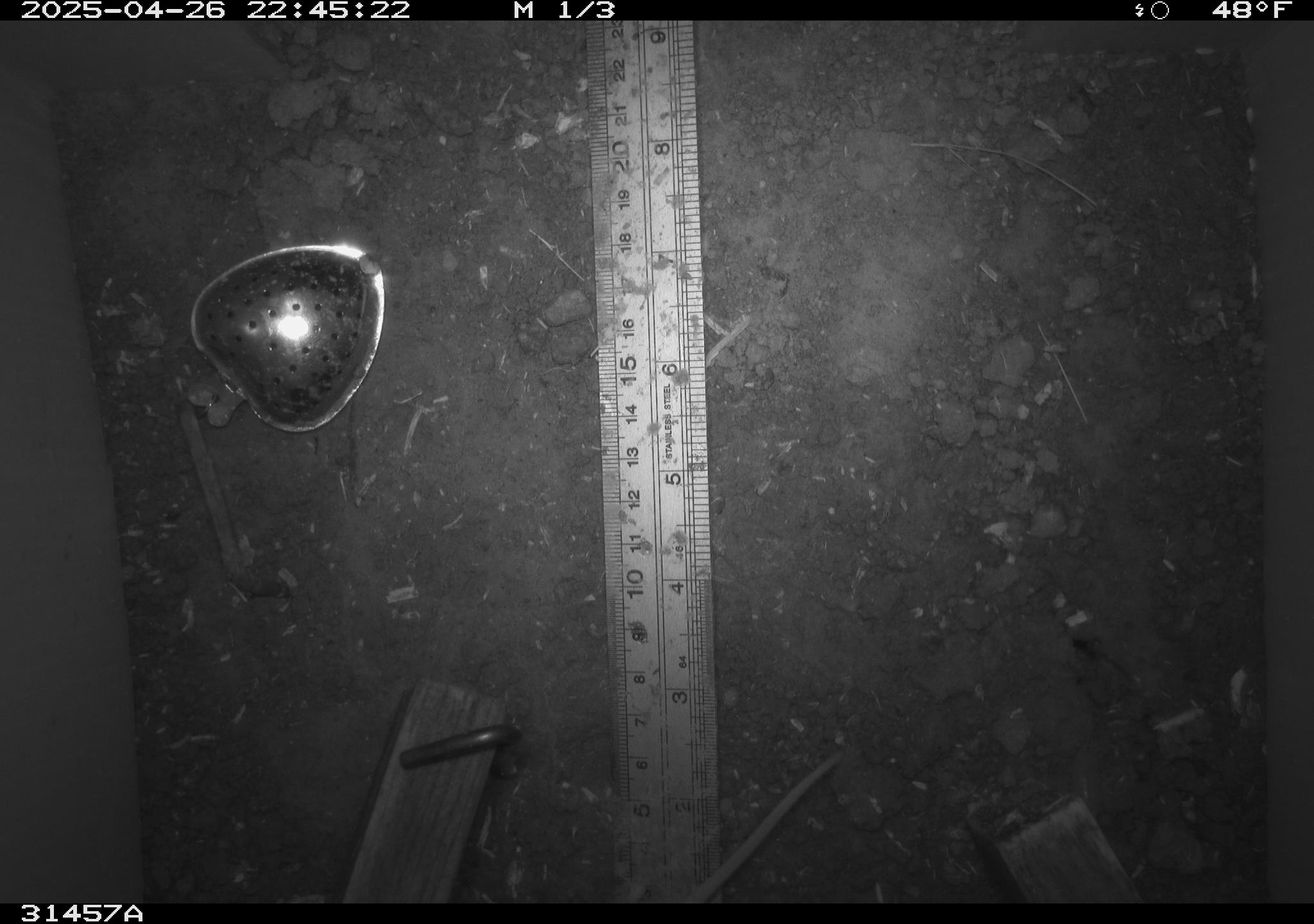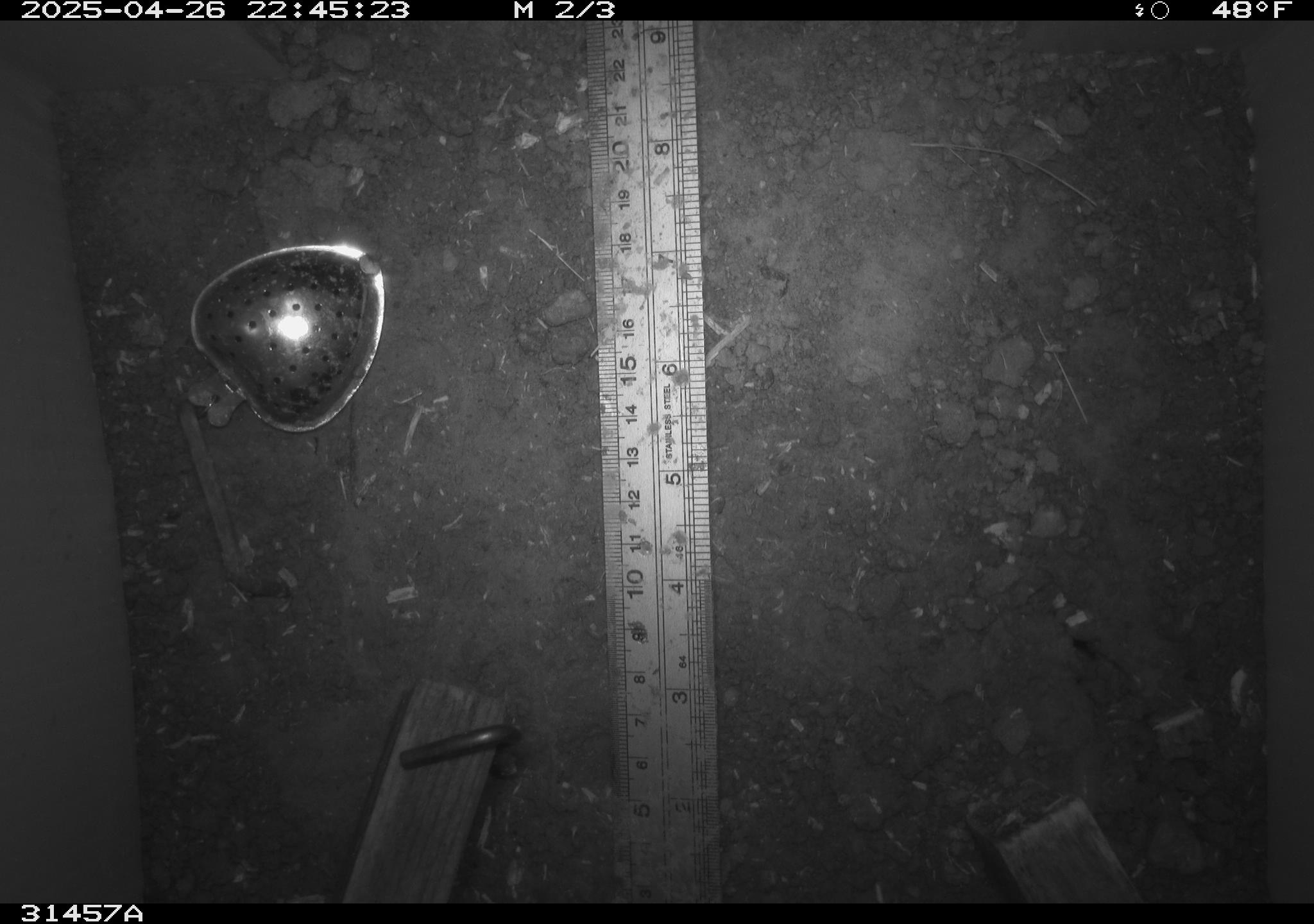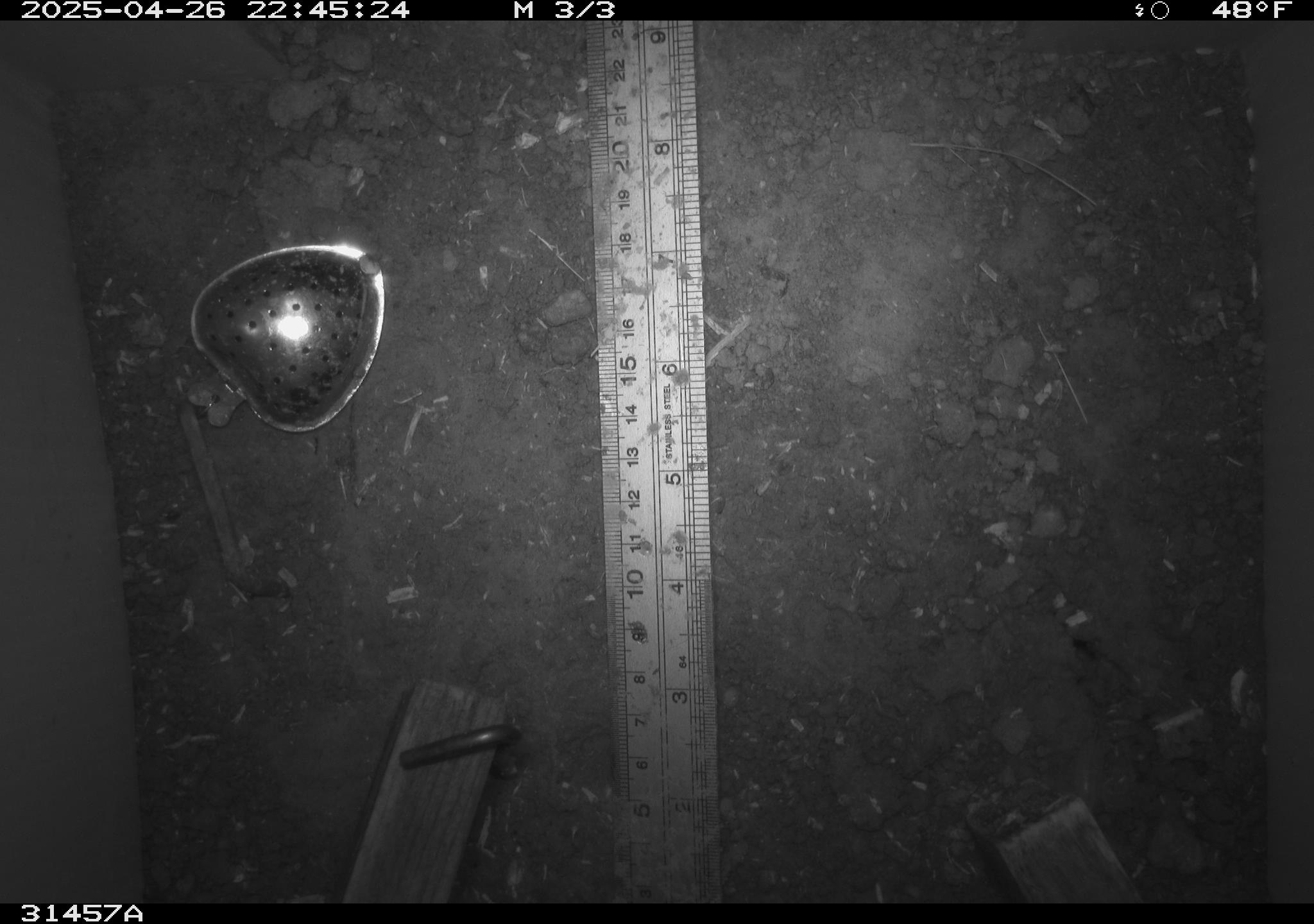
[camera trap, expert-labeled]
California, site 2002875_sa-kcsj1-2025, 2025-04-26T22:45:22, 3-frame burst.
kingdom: Animalia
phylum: Chordata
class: Mammalia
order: Rodentia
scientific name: Rodentia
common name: rodent